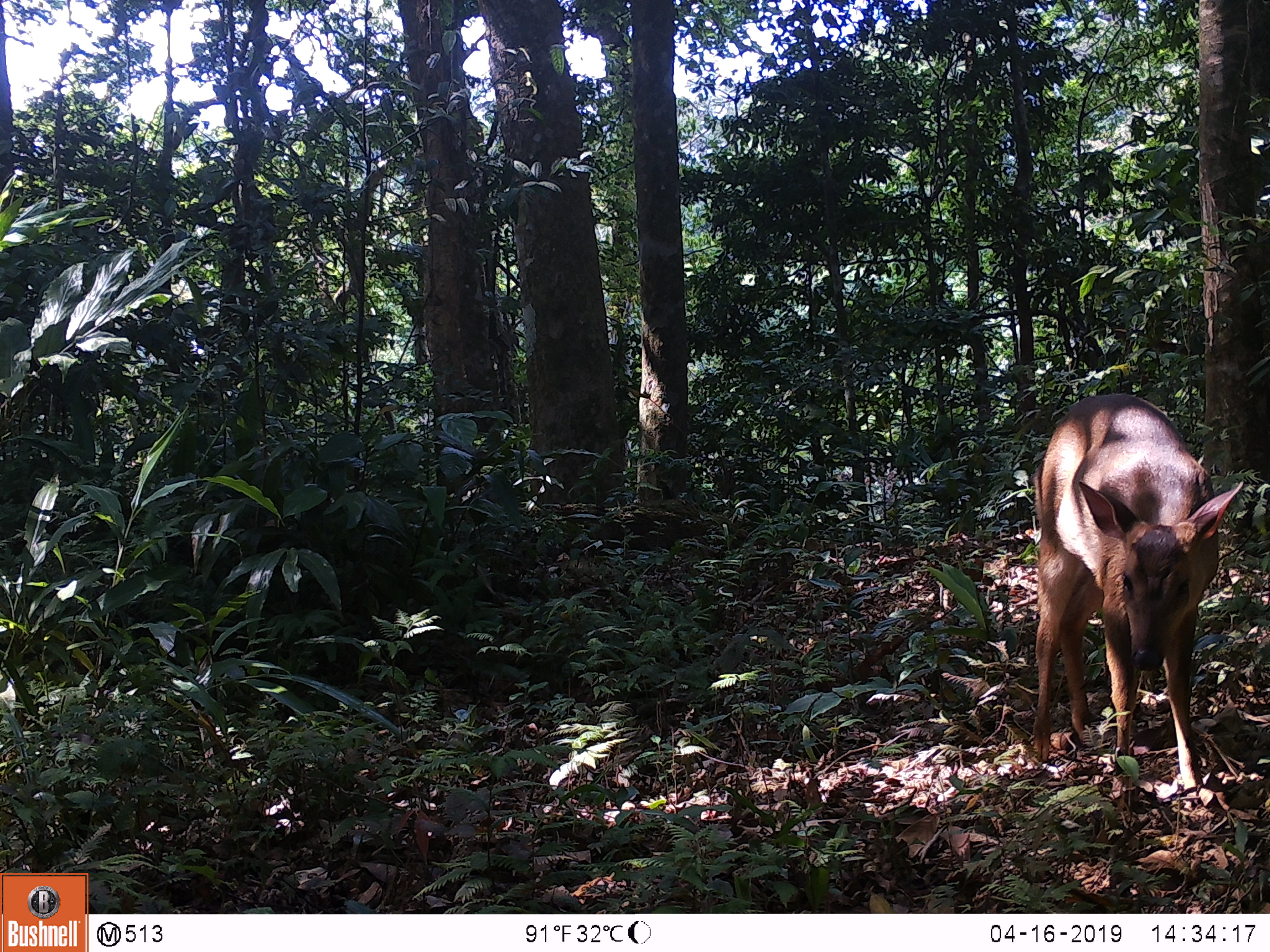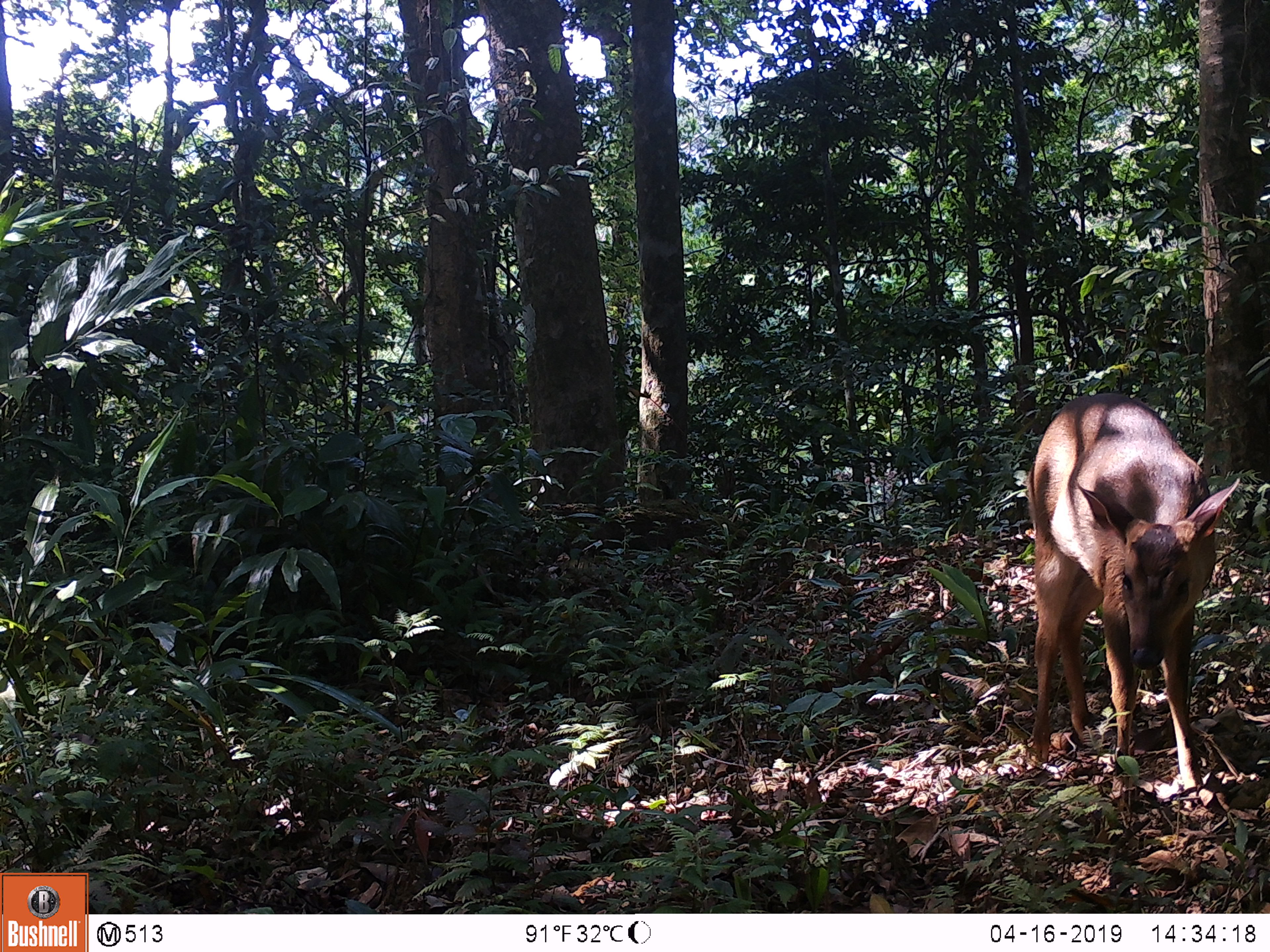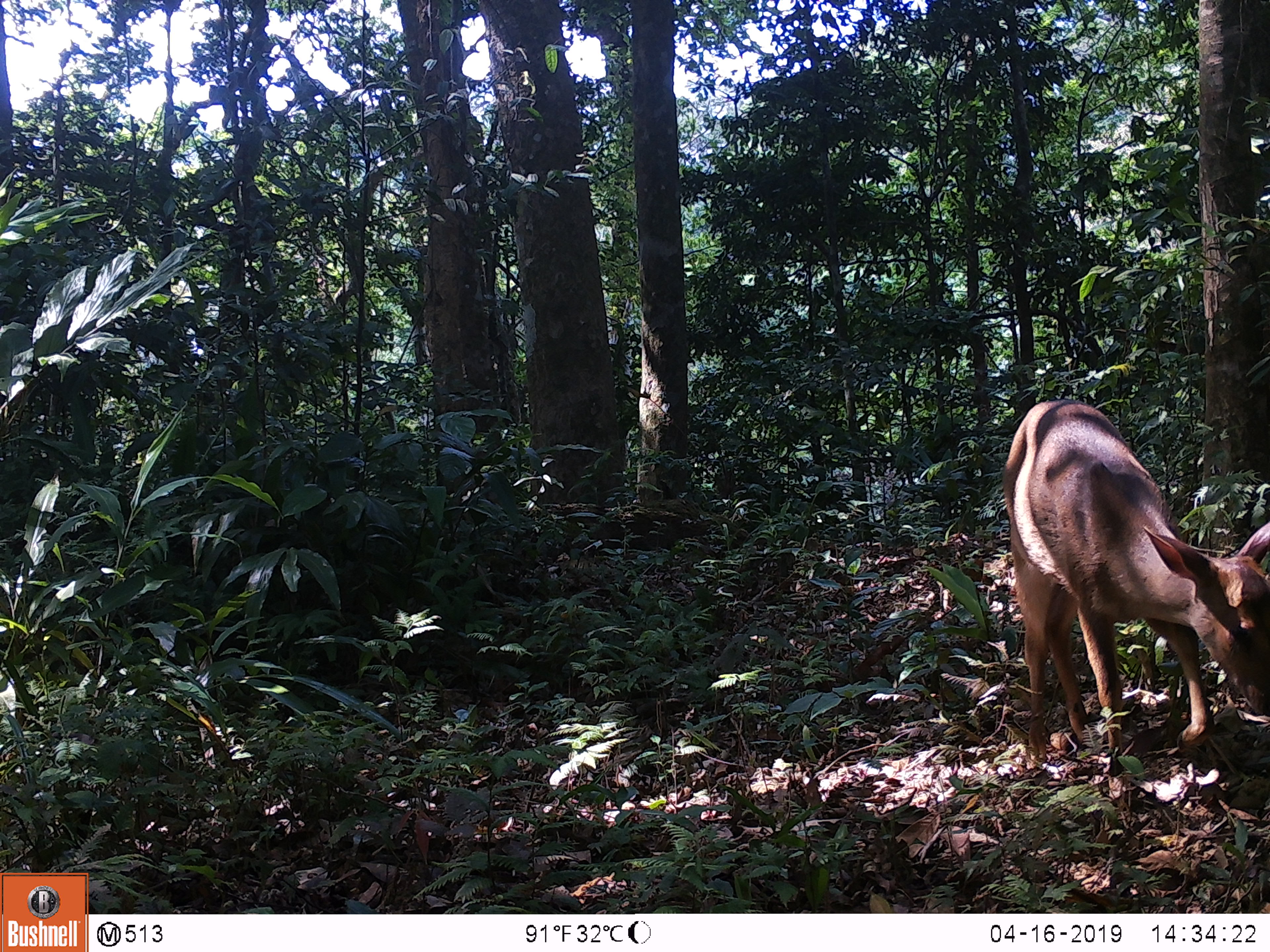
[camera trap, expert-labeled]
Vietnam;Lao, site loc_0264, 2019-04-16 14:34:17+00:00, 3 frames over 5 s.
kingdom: Animalia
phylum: Chordata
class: Mammalia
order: Artiodactyla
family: Cervidae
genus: Muntiacus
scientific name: Muntiacus vuquangensis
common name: large-antlered muntjac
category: large antlered muntjac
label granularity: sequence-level